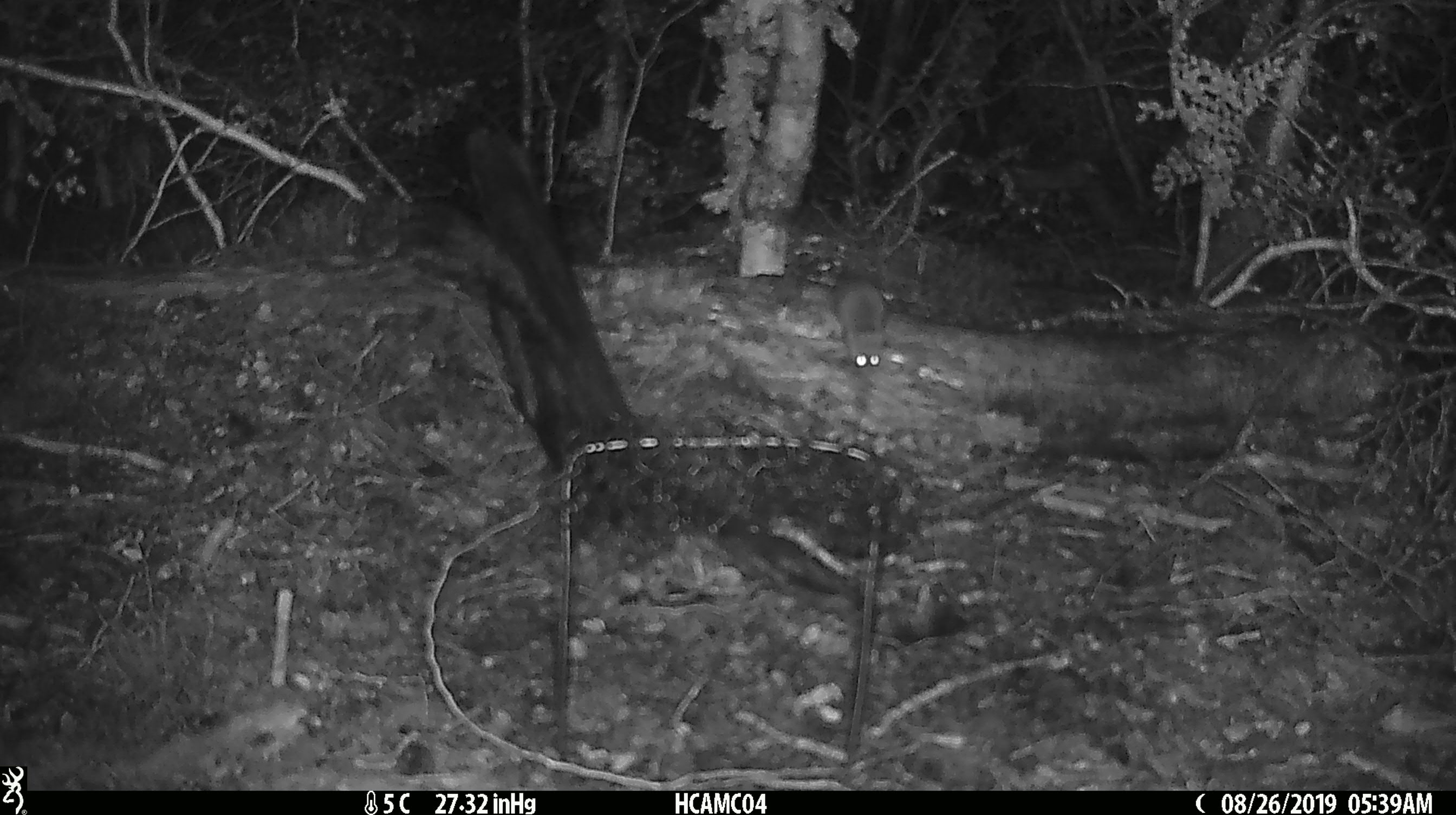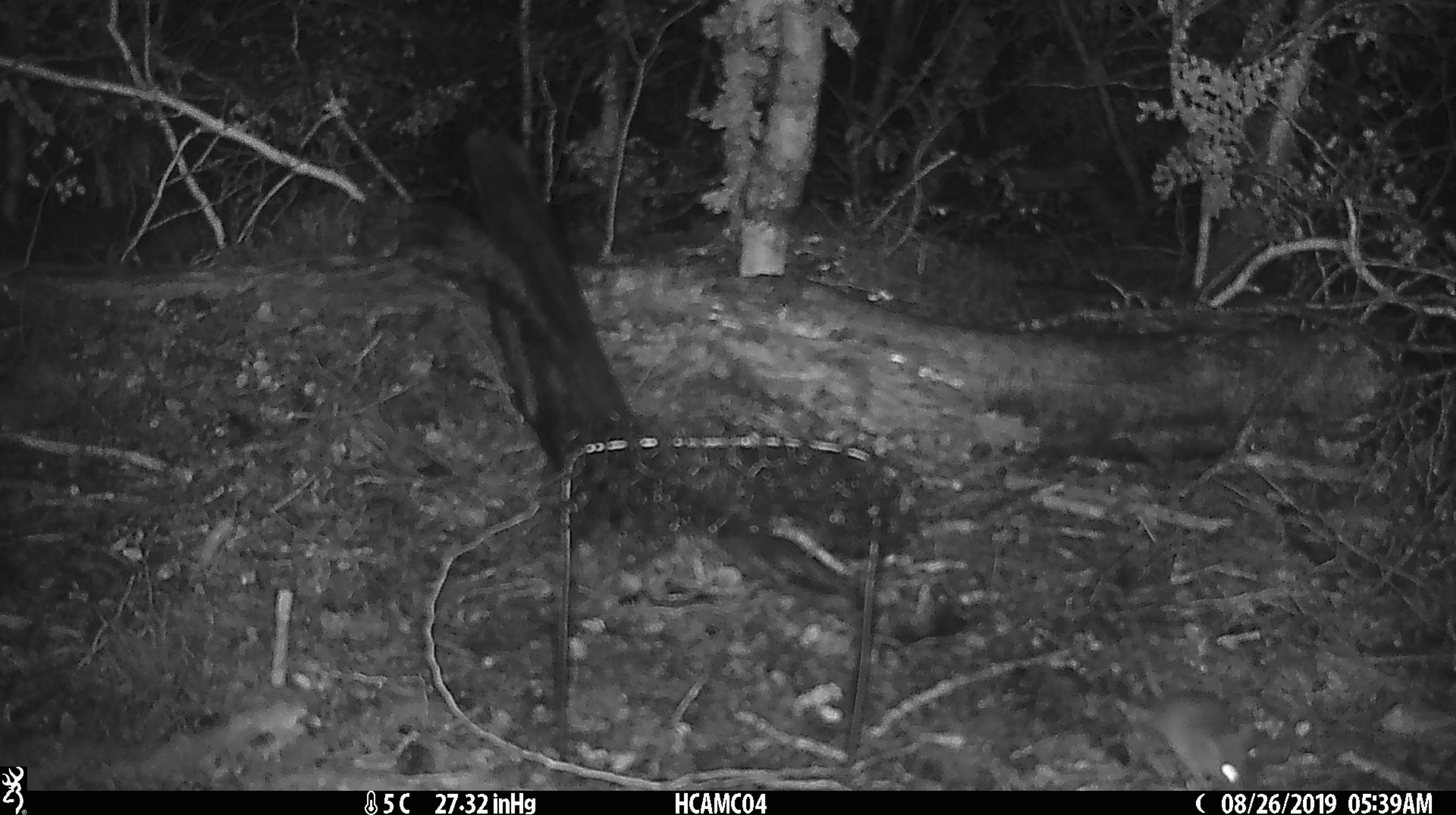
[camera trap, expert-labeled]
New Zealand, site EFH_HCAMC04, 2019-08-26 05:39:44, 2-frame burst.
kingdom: Animalia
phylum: Chordata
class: Mammalia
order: Rodentia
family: Muridae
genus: Mus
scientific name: Mus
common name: mouse